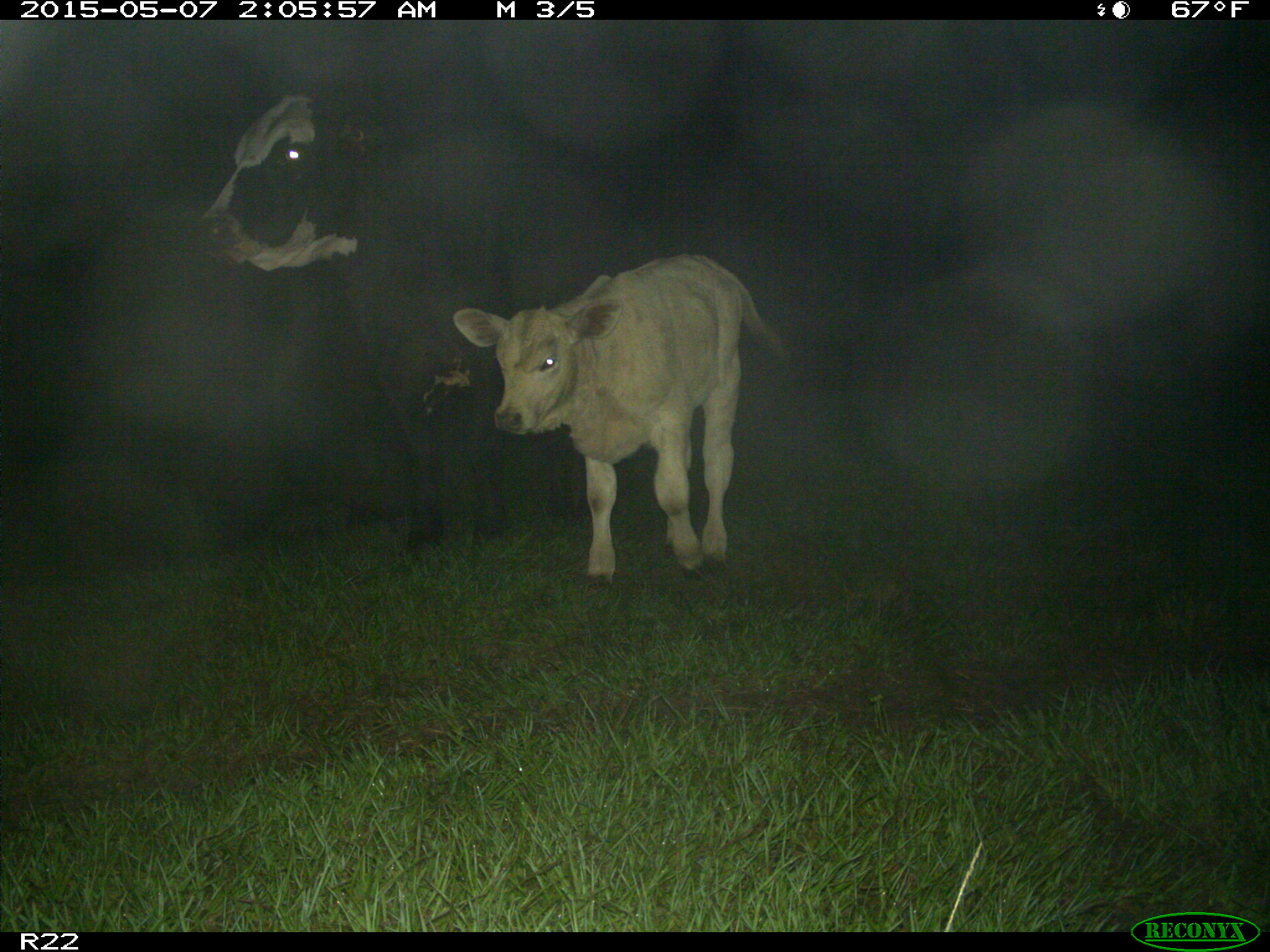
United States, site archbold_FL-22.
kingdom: Animalia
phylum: Chordata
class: Mammalia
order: Artiodactyla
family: Bovidae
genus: Bos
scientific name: Bos taurus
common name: domestic cow